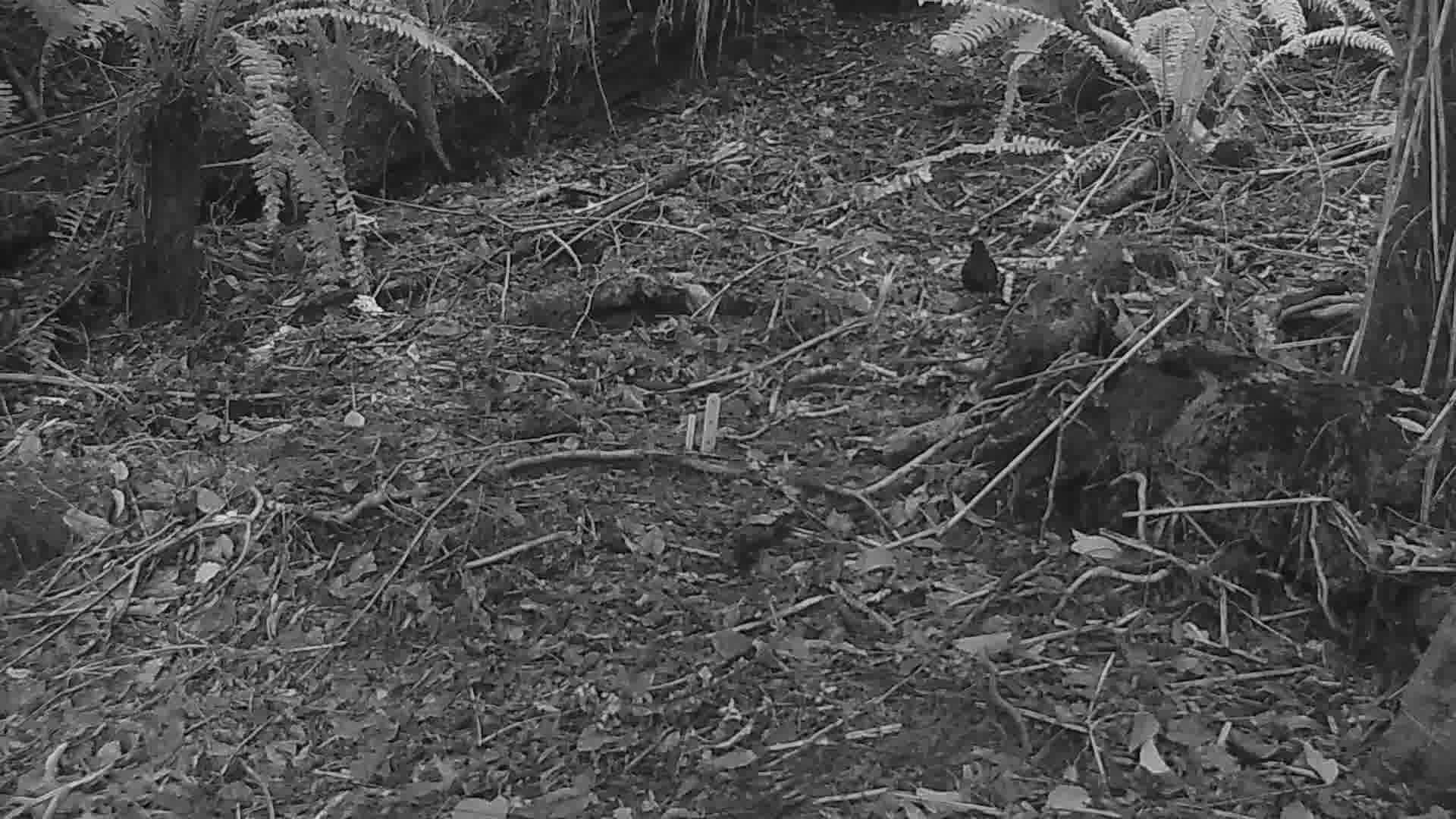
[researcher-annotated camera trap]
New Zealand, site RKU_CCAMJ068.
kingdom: Animalia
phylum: Chordata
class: Aves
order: Passeriformes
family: Turdidae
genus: Turdus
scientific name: Turdus merula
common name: eurasian blackbird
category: blackbird